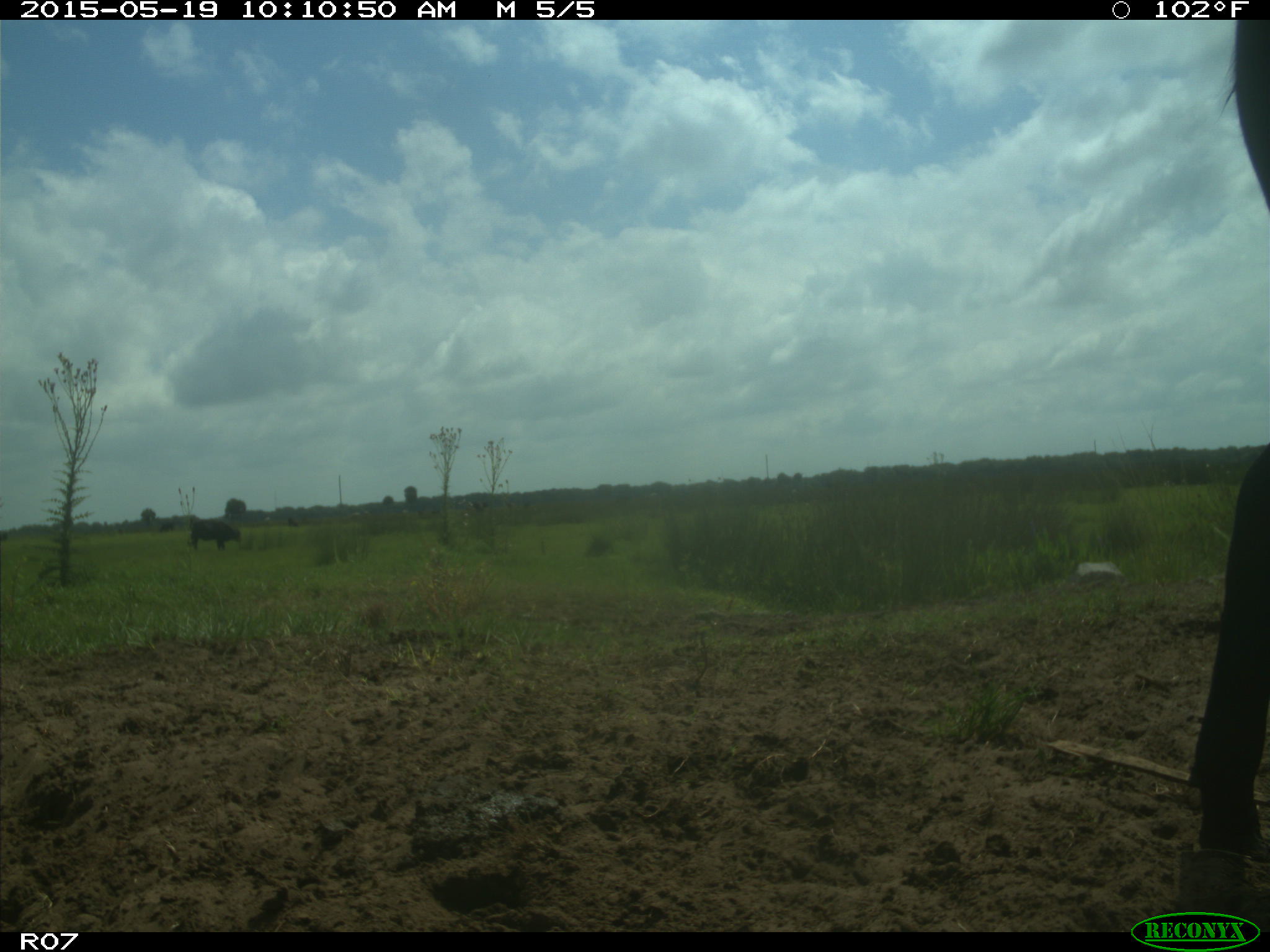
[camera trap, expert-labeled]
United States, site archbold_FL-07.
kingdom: Animalia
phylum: Chordata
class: Mammalia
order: Artiodactyla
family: Bovidae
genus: Bos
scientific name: Bos taurus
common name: domestic cow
Bos taurus (domestic cow).